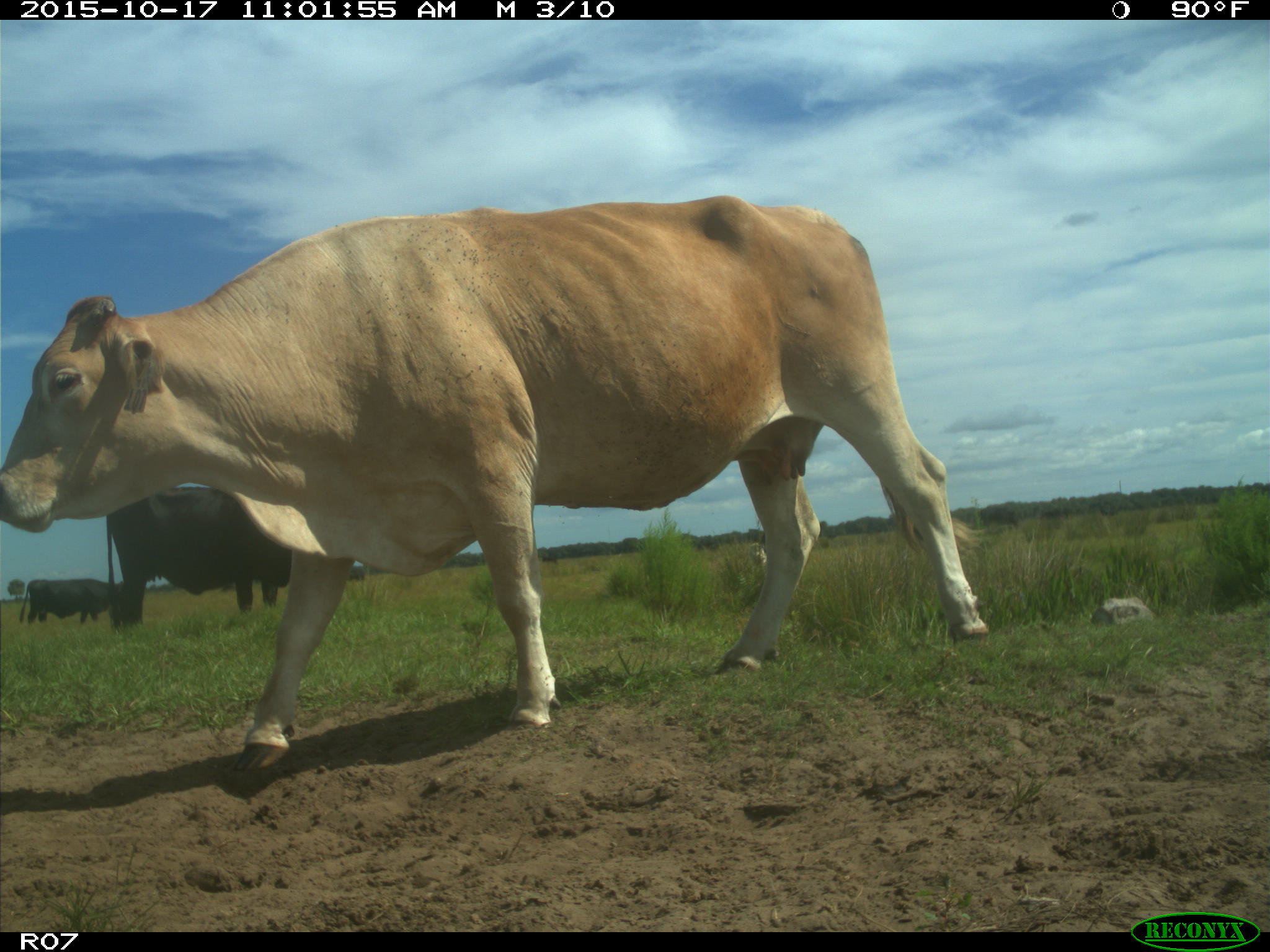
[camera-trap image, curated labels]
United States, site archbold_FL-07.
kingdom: Animalia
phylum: Chordata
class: Mammalia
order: Artiodactyla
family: Bovidae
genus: Bos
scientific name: Bos taurus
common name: domestic cow